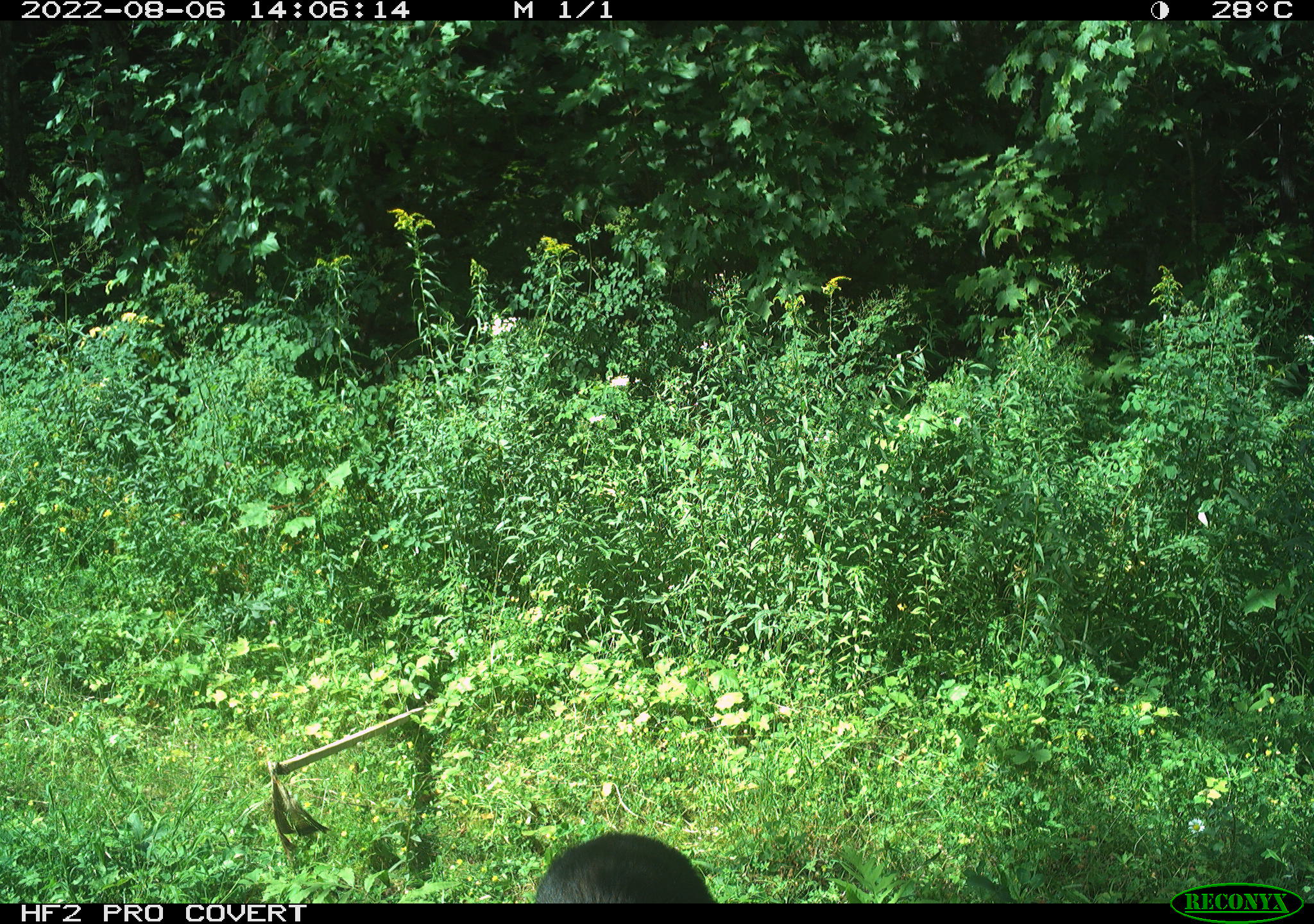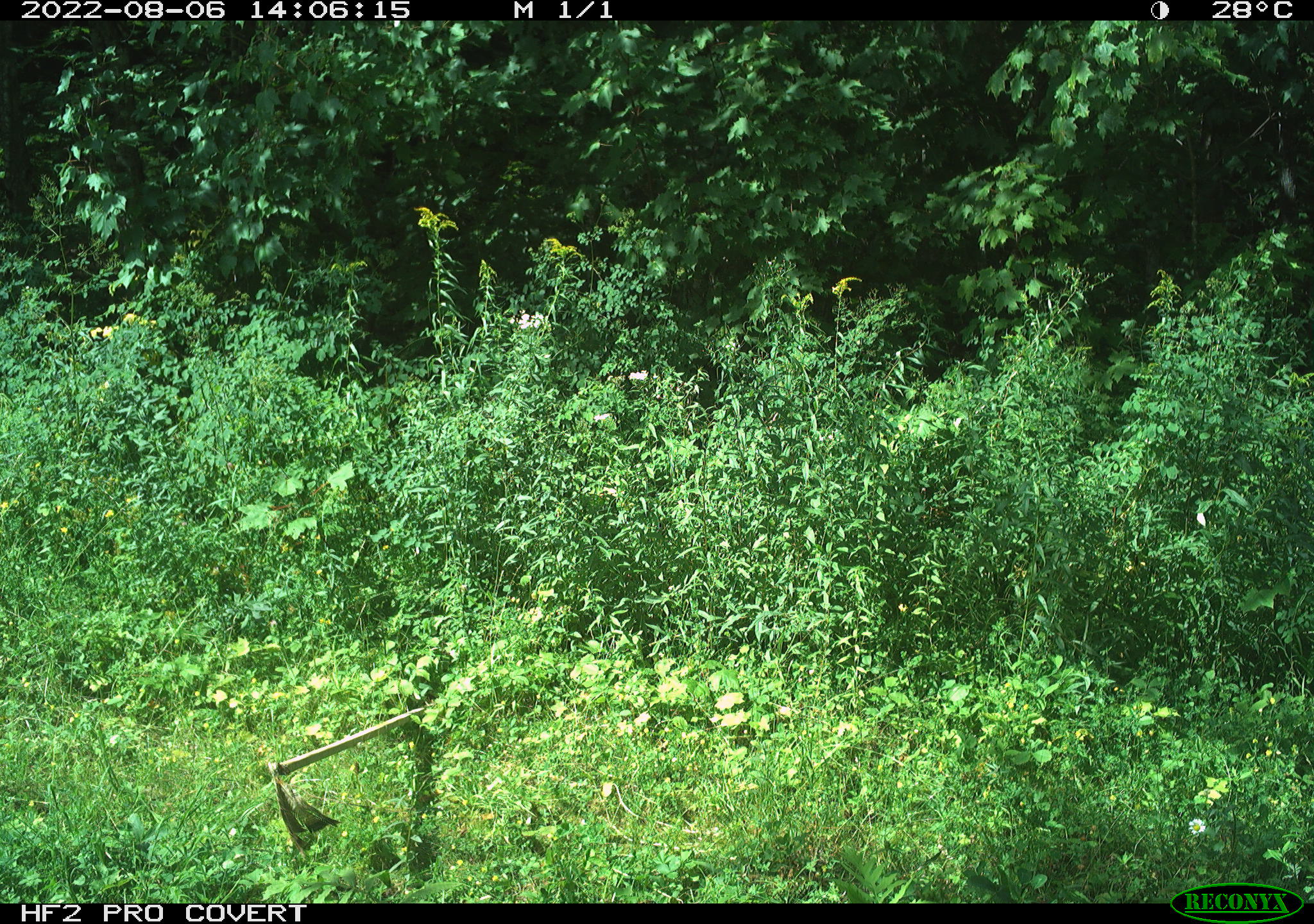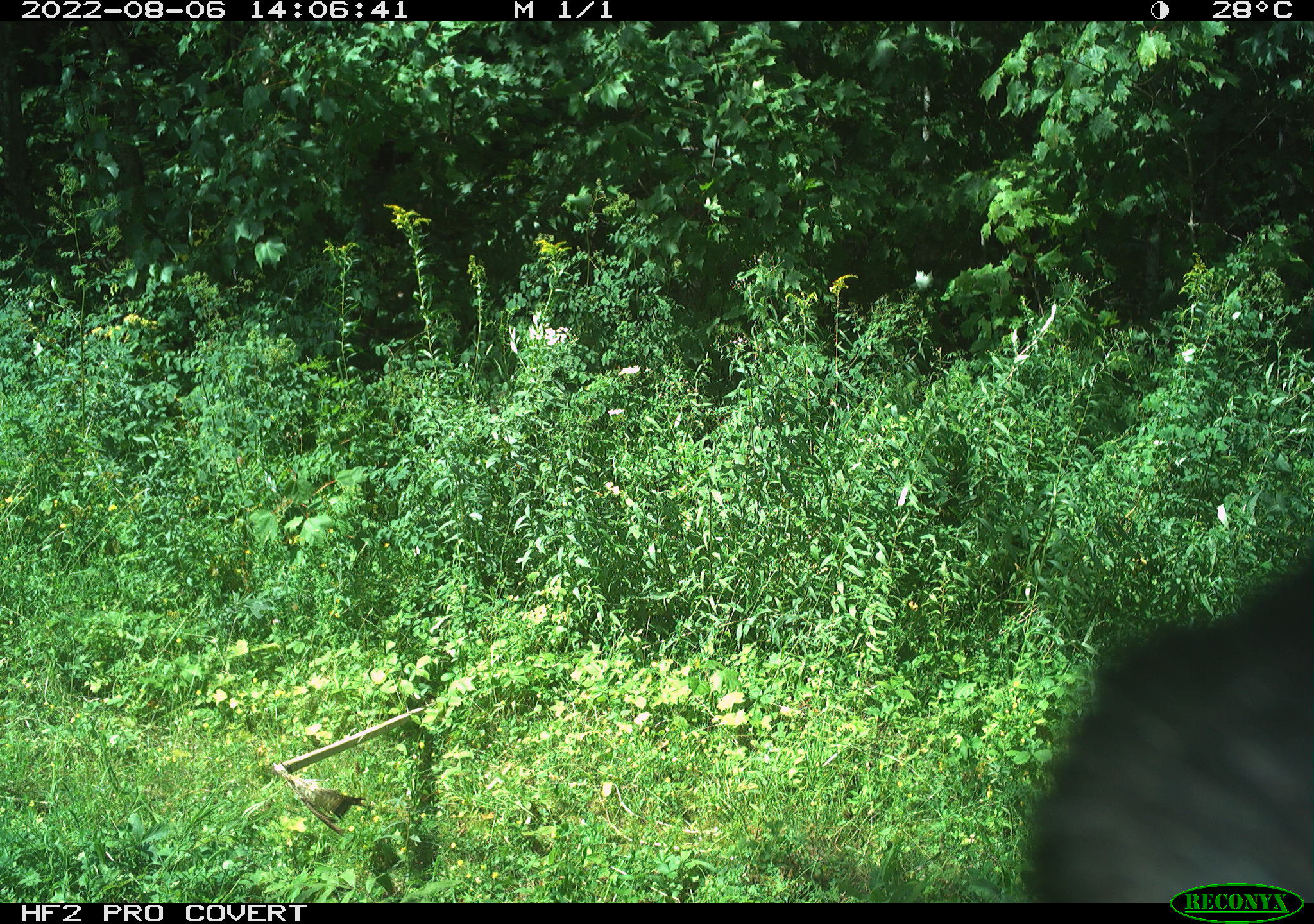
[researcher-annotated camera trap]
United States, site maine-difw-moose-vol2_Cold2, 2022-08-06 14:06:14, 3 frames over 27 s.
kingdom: Animalia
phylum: Chordata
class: Mammalia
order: Carnivora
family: Ursidae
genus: Ursus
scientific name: Ursus americanus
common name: black bear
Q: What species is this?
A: Black bear (Ursus americanus).